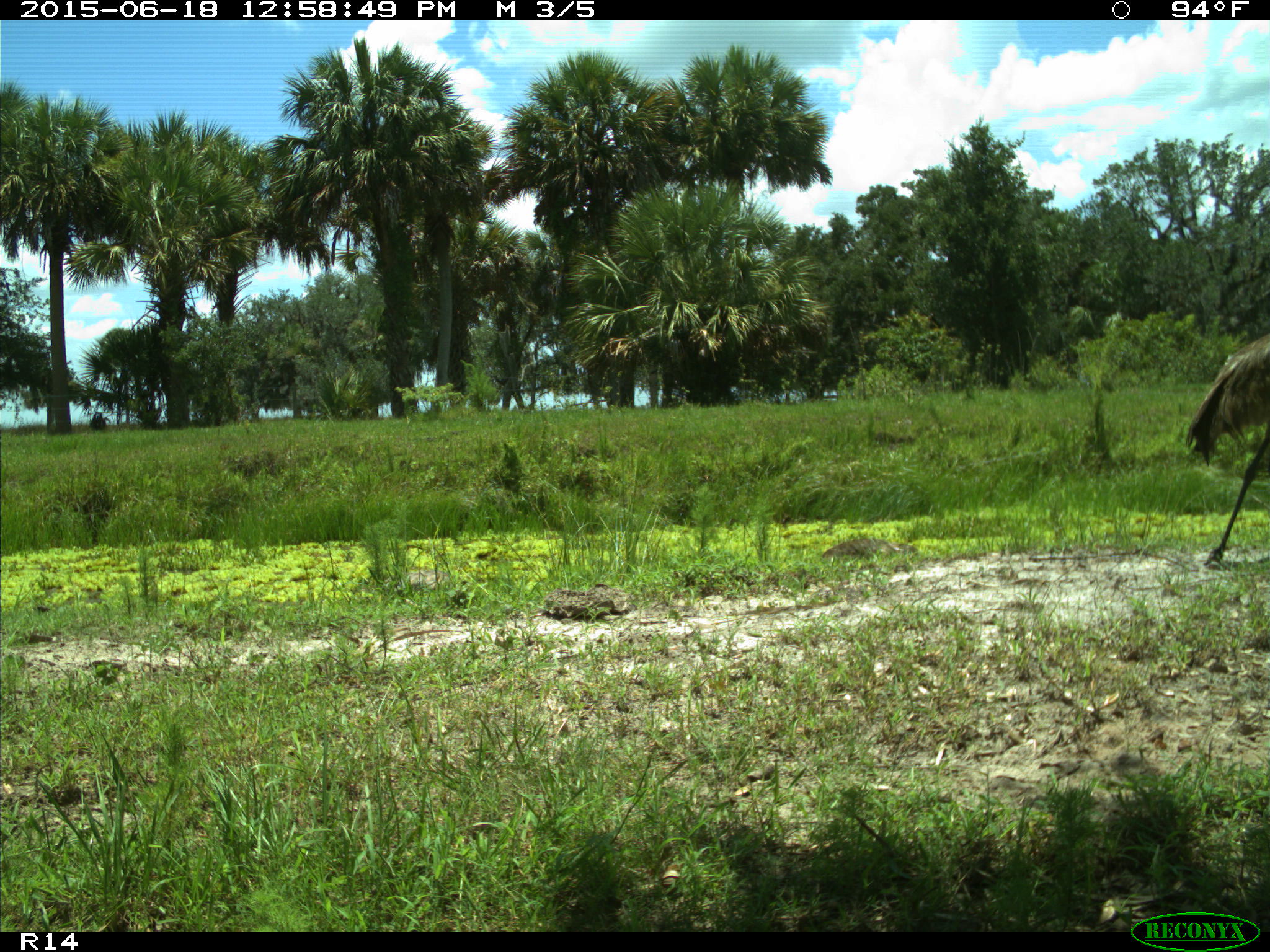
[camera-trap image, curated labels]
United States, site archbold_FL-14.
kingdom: Animalia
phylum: Chordata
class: Mammalia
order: Artiodactyla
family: Bovidae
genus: Bos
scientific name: Bos taurus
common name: domestic cow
Bos taurus (domestic cow).